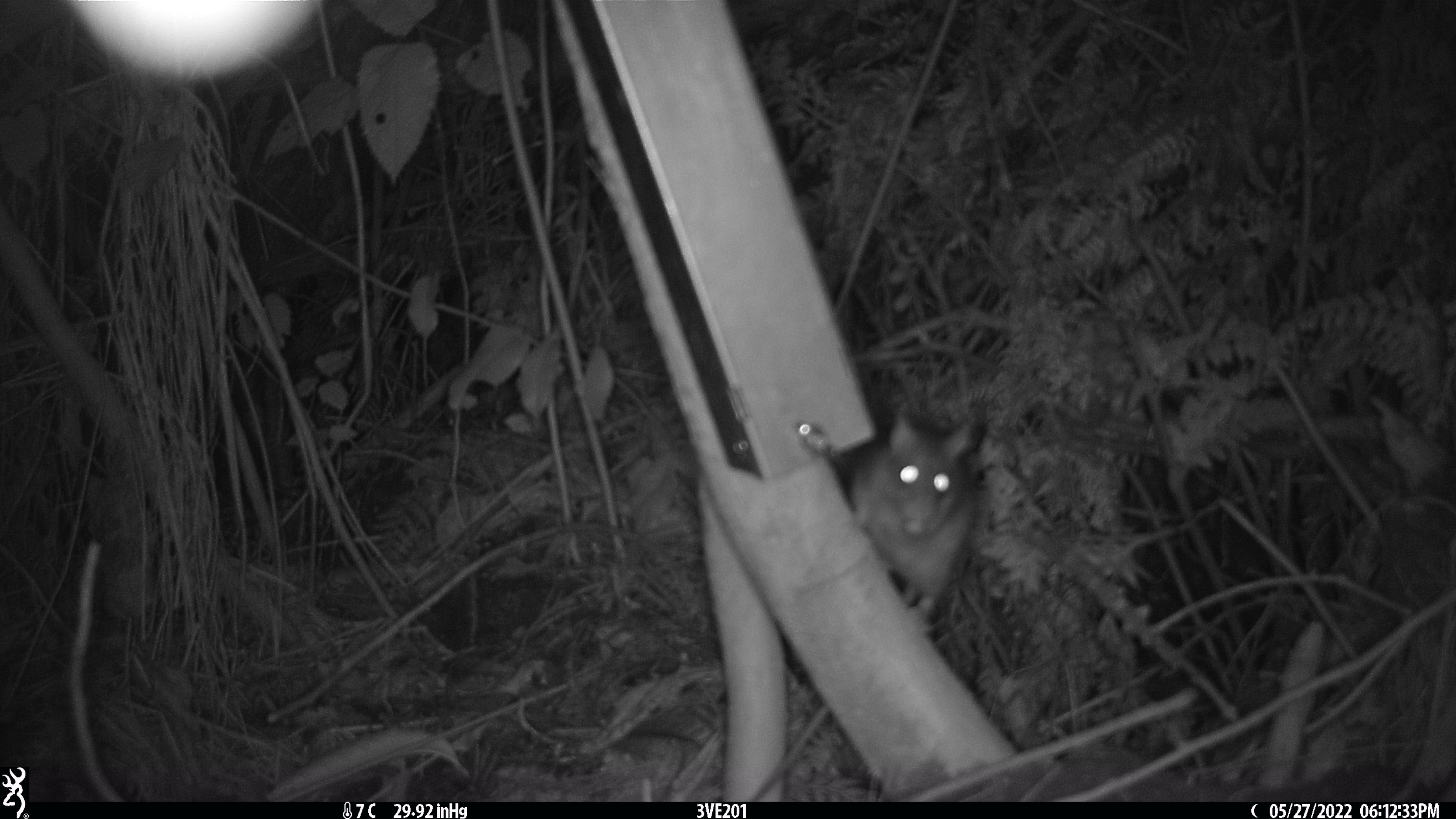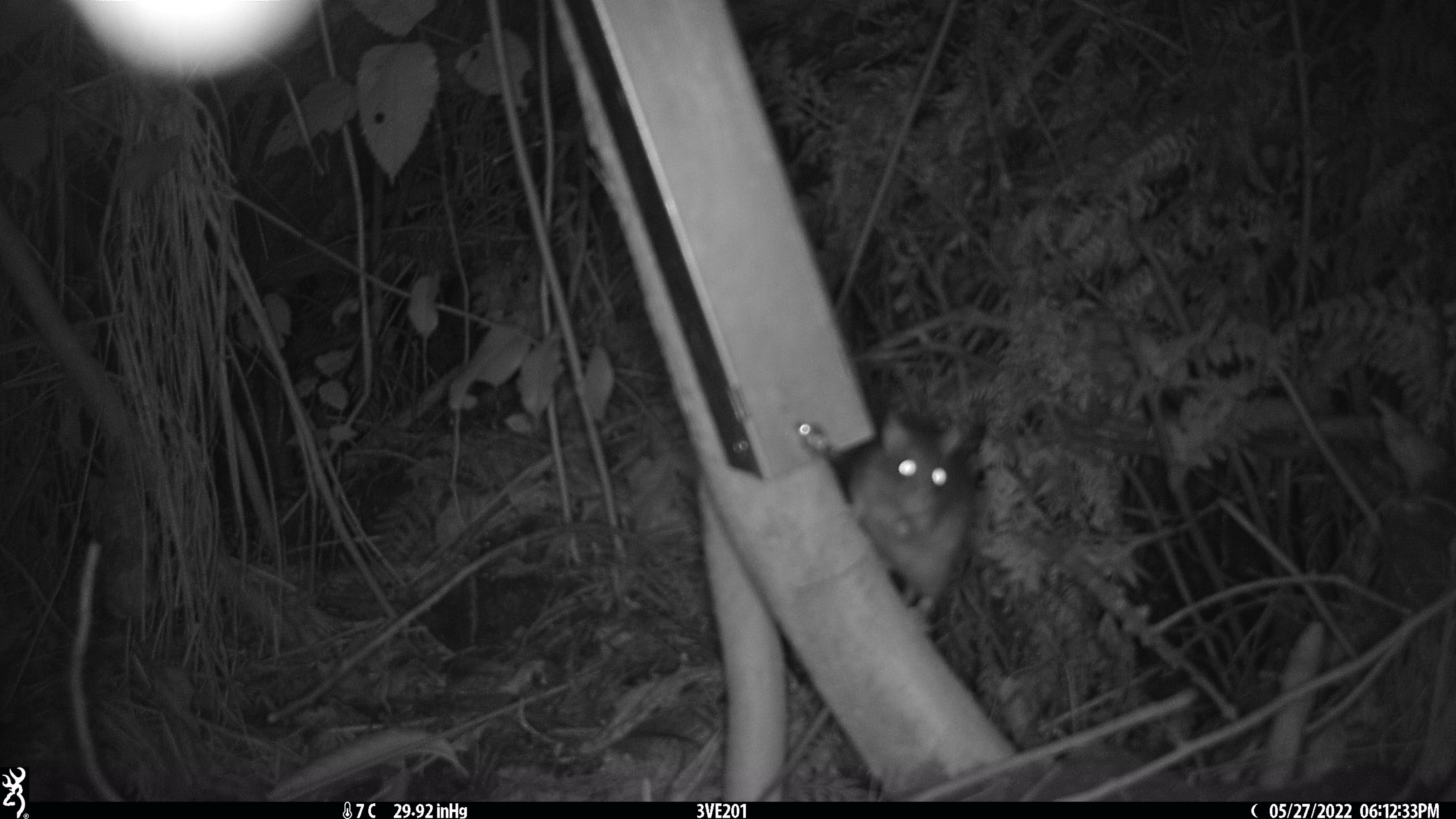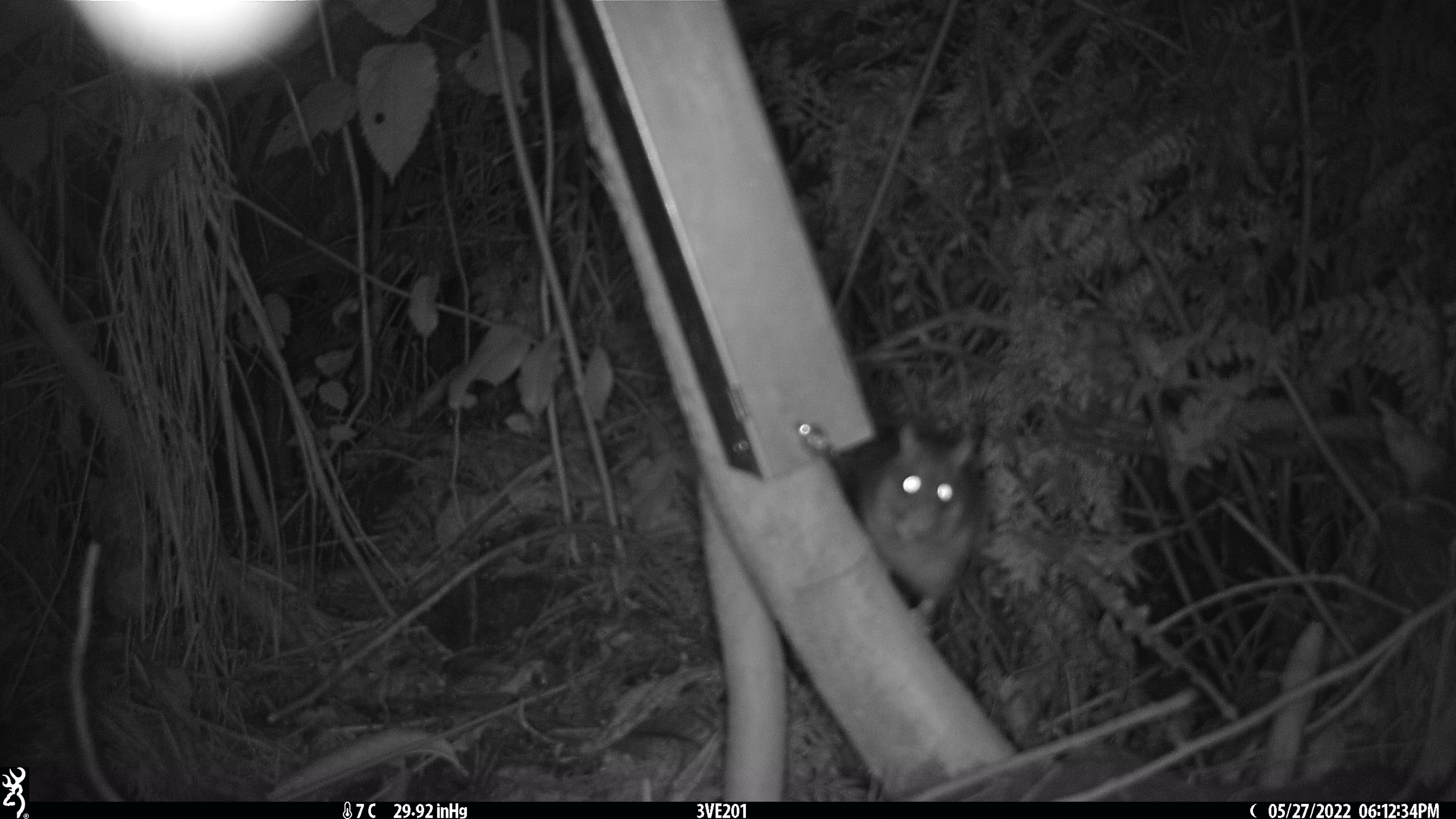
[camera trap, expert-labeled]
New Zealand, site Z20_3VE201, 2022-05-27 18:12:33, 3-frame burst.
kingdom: Animalia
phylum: Chordata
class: Mammalia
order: Rodentia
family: Muridae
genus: Rattus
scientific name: Rattus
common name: rat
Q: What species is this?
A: Rat (Rattus).